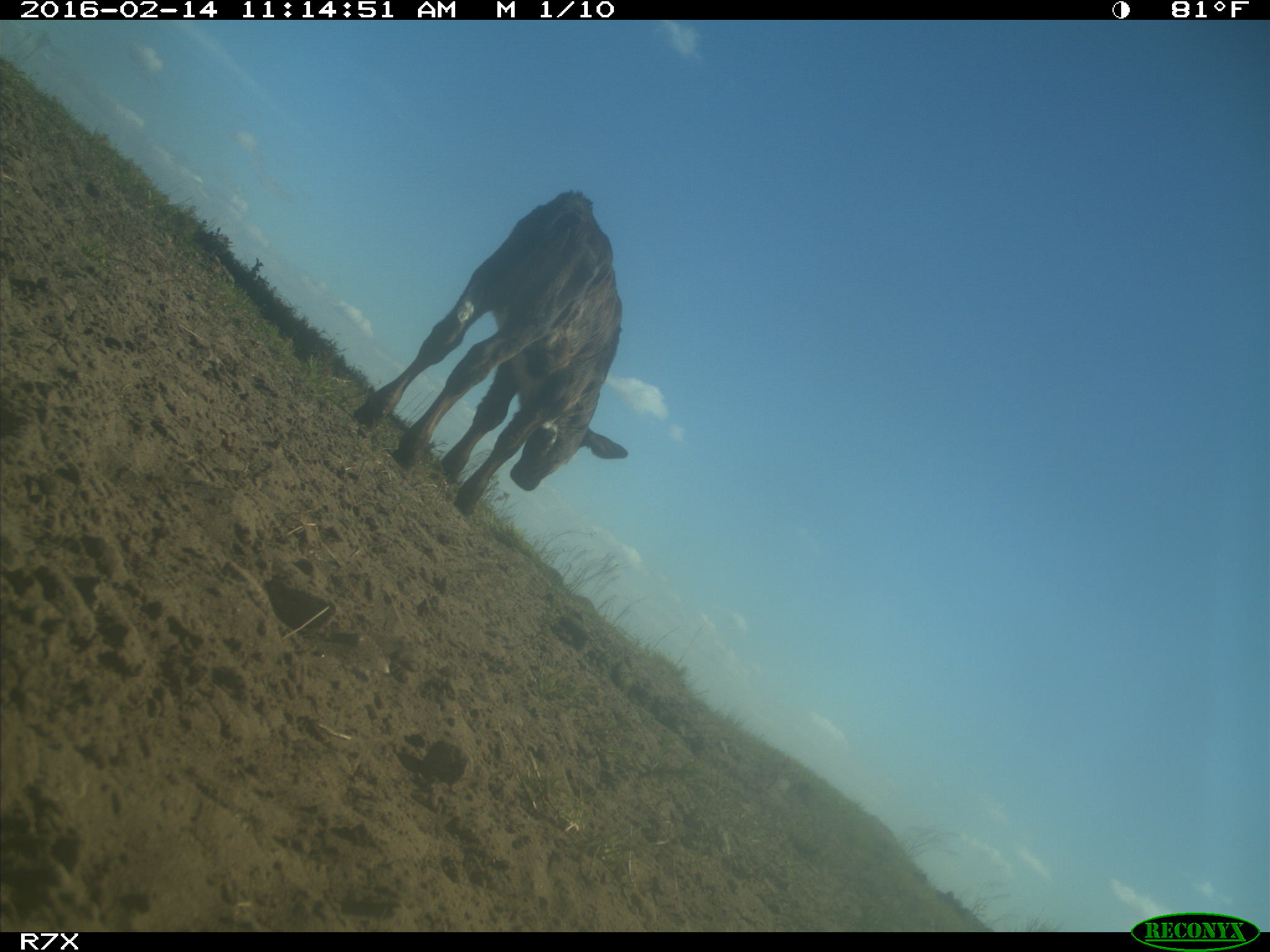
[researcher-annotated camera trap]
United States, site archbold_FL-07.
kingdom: Animalia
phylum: Chordata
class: Mammalia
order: Artiodactyla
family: Bovidae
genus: Bos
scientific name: Bos taurus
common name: domestic cow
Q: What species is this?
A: Bos taurus (domestic cow).